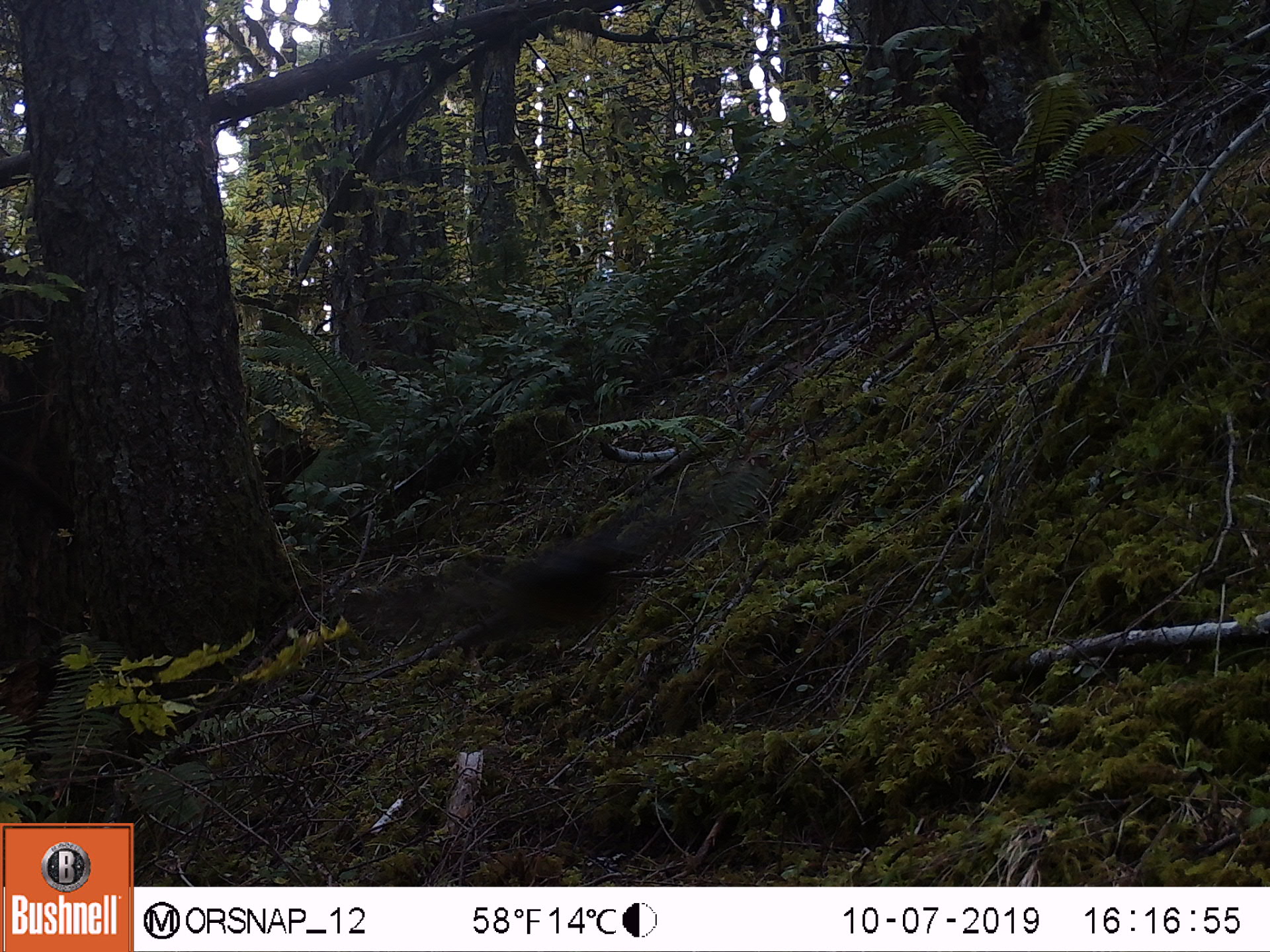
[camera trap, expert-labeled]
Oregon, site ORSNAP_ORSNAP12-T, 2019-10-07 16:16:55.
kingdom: Animalia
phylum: Chordata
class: Aves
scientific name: Aves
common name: bird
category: other bird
Other bird (bird) (Aves).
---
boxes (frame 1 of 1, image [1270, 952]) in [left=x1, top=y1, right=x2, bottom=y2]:
other bird: [left=425, top=507, right=667, bottom=673]